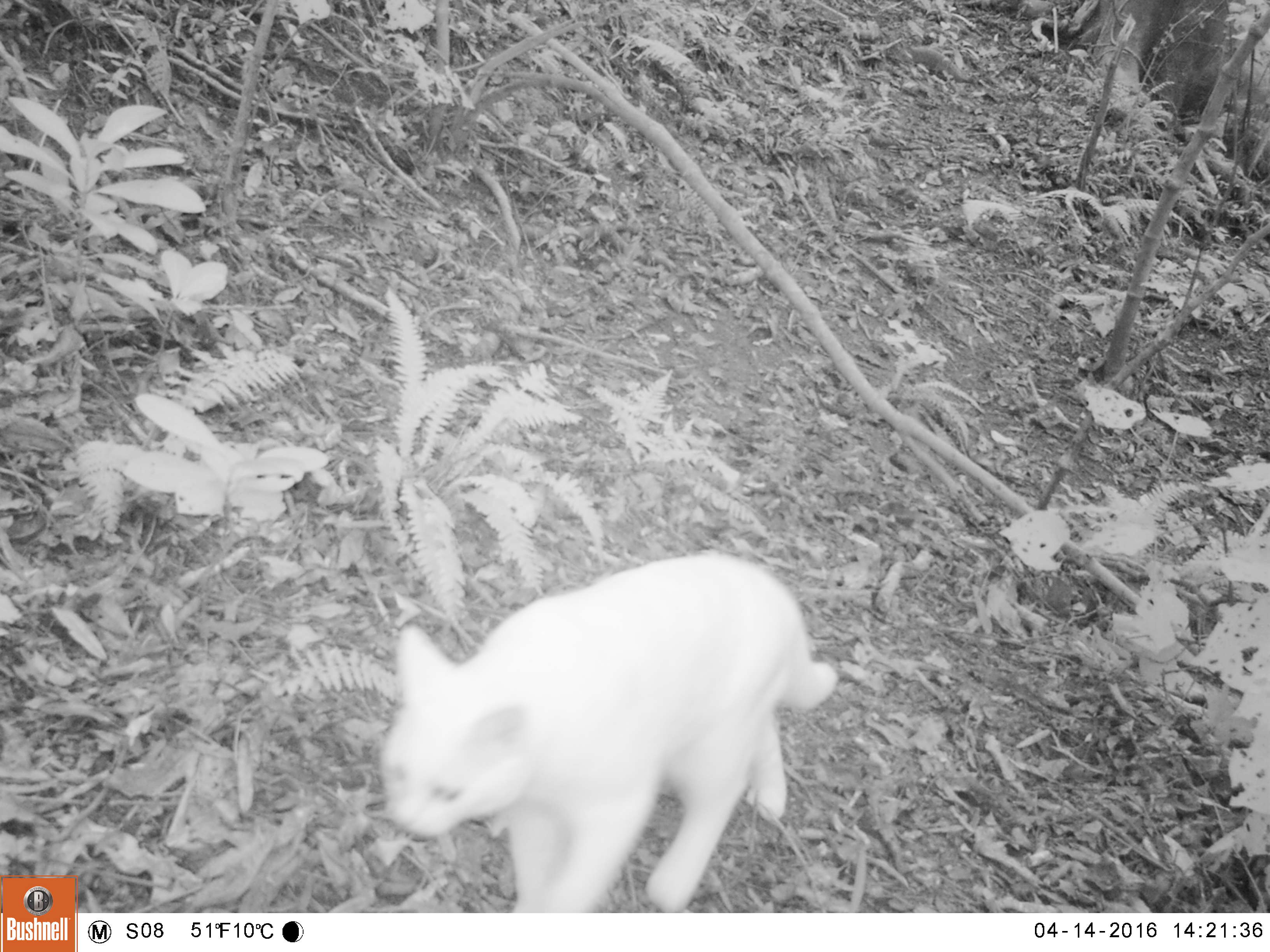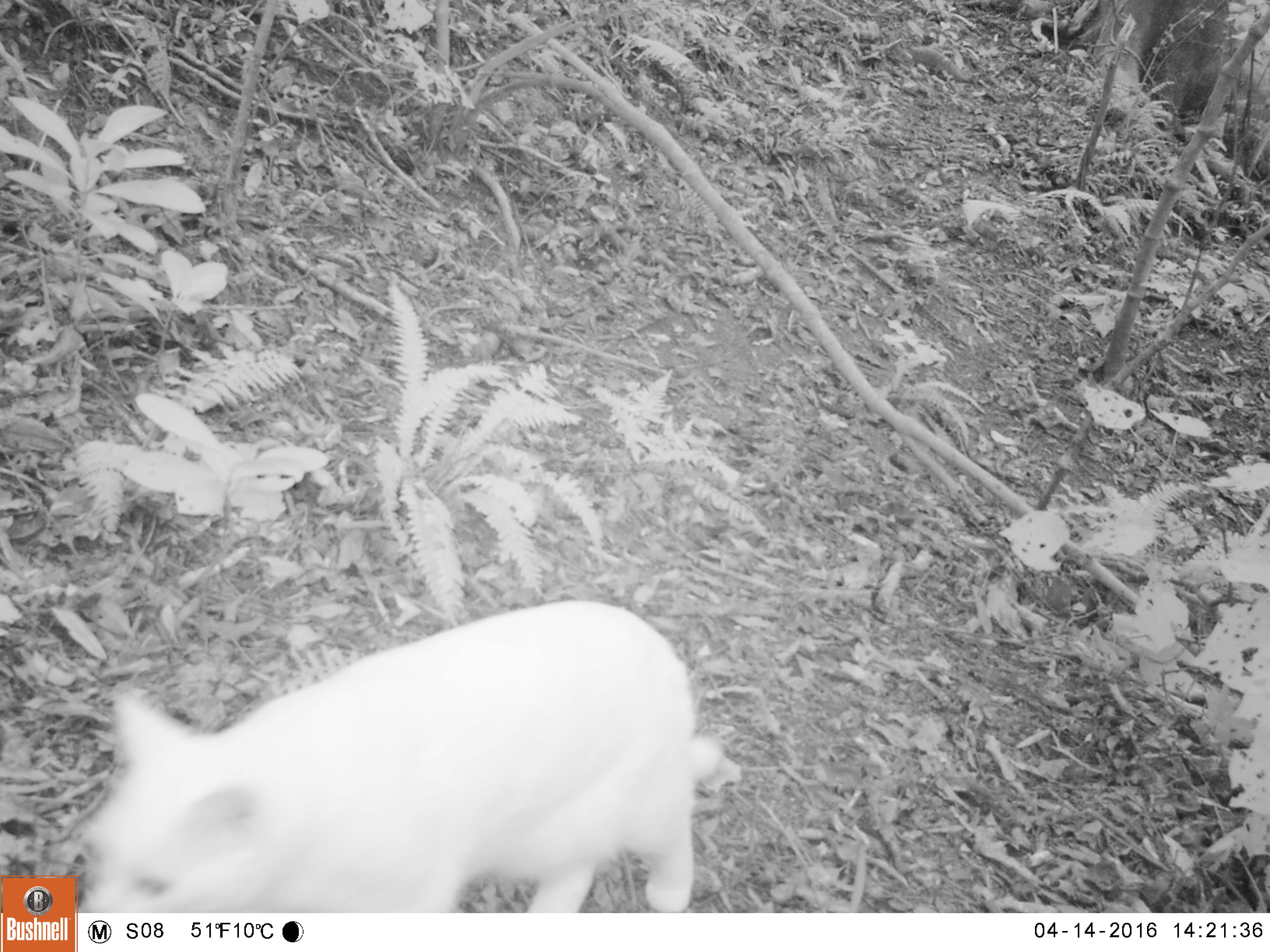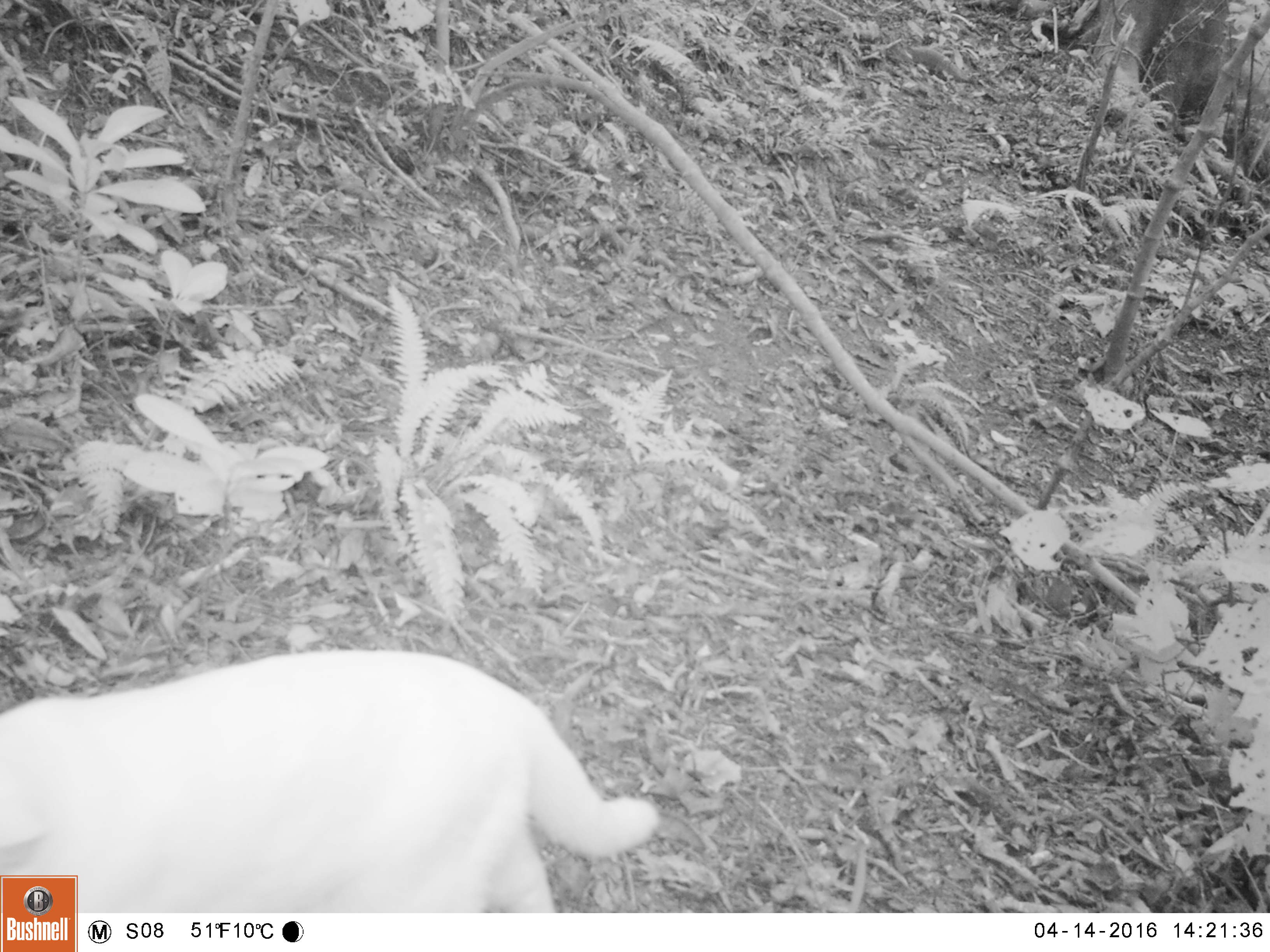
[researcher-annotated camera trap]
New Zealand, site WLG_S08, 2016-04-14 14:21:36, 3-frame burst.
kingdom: Animalia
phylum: Chordata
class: Mammalia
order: Carnivora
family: Felidae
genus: Felis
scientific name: Felis catus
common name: domestic cat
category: cat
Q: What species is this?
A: Cat (domestic cat) (Felis catus).